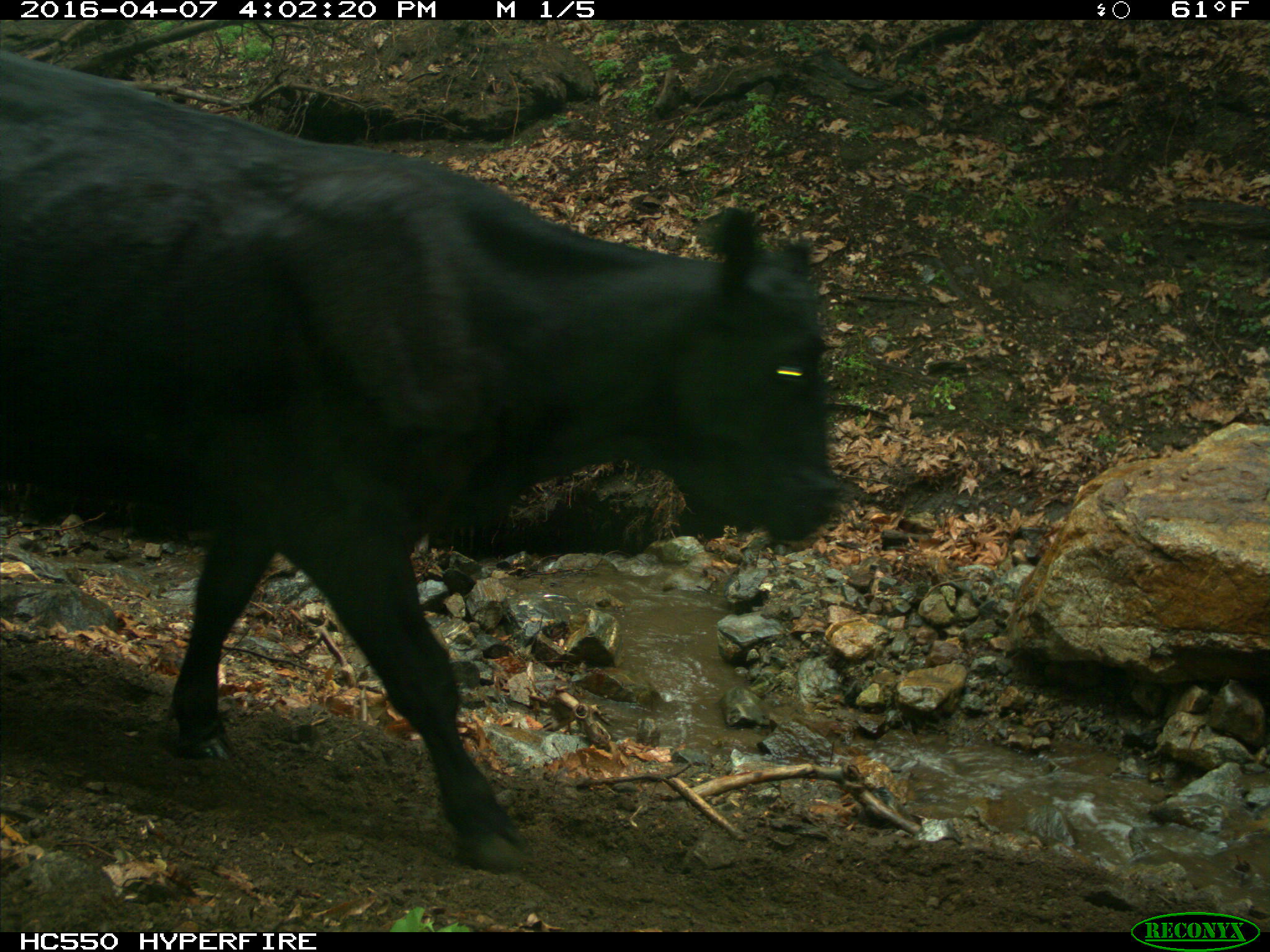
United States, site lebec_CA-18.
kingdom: Animalia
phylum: Chordata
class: Mammalia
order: Artiodactyla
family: Bovidae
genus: Bos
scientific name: Bos taurus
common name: domestic cow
Bos taurus (domestic cow).